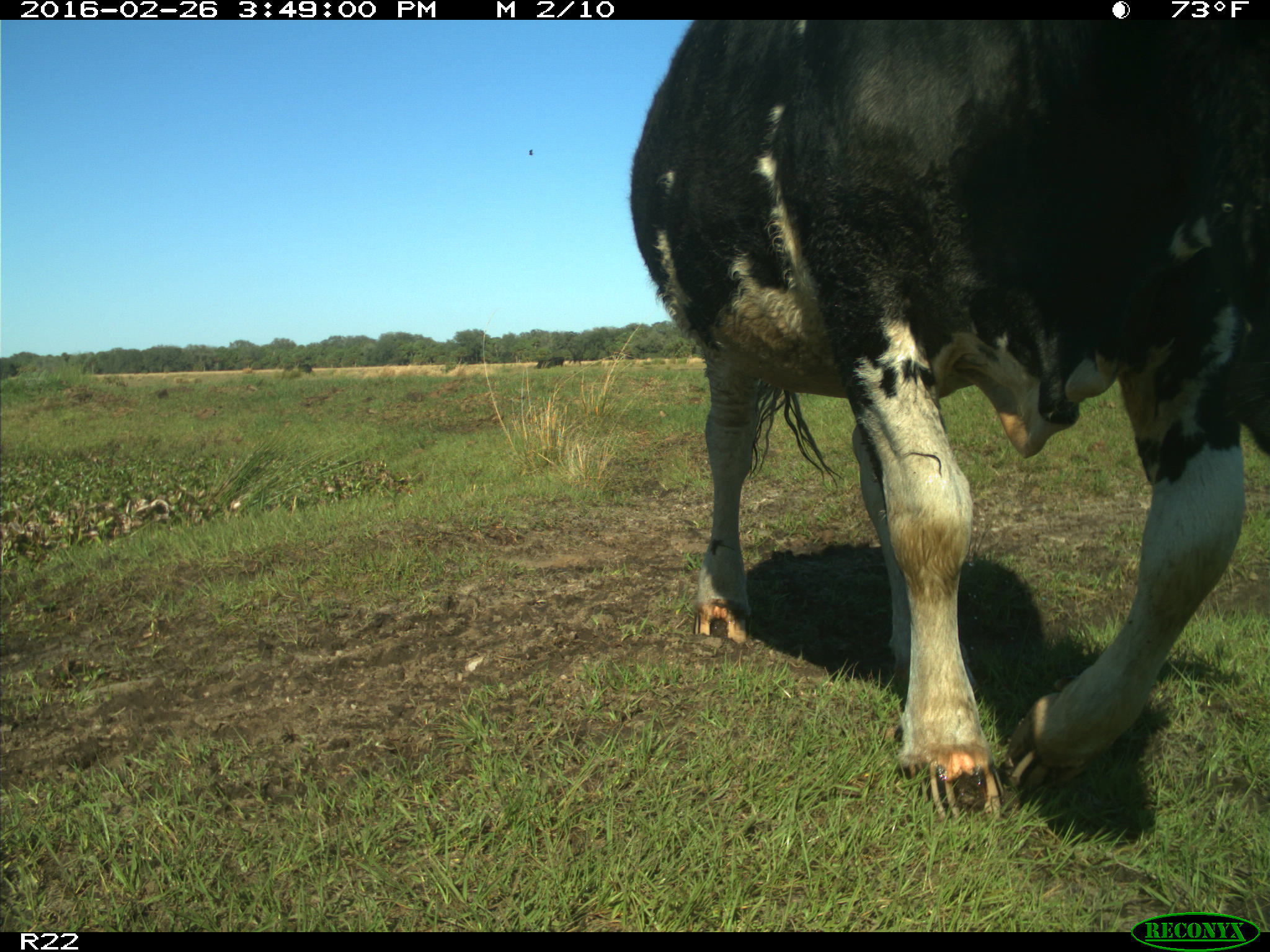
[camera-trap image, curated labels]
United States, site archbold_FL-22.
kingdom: Animalia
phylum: Chordata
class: Mammalia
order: Artiodactyla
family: Bovidae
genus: Bos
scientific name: Bos taurus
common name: domestic cow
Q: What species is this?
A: Bos taurus (domestic cow).